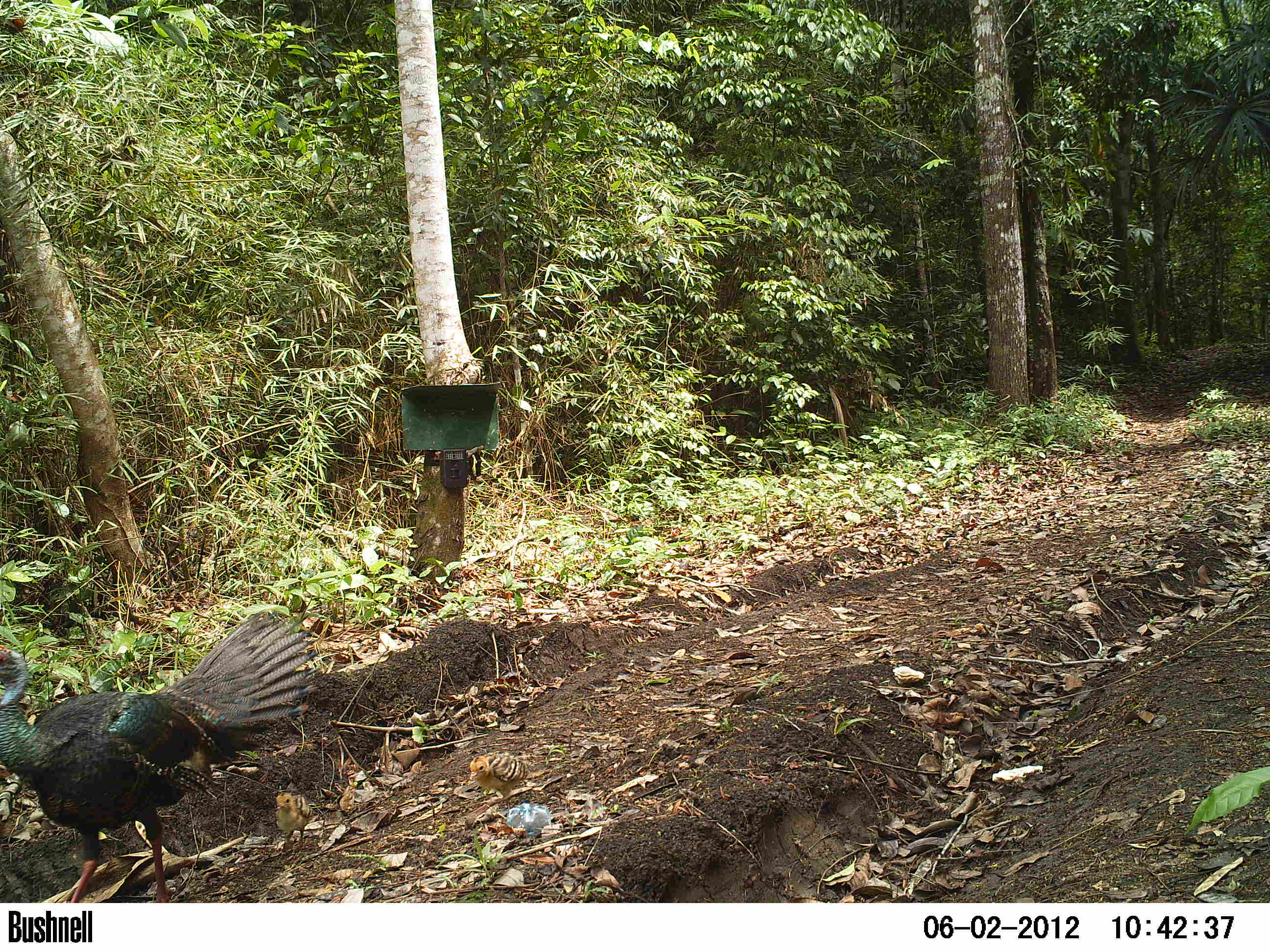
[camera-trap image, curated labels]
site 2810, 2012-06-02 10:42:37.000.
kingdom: Animalia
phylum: Chordata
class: Aves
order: Galliformes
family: Phasianidae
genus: Meleagris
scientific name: Meleagris ocellata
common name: ocellated turkey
Meleagris ocellata (ocellated turkey), count 1, age adult.